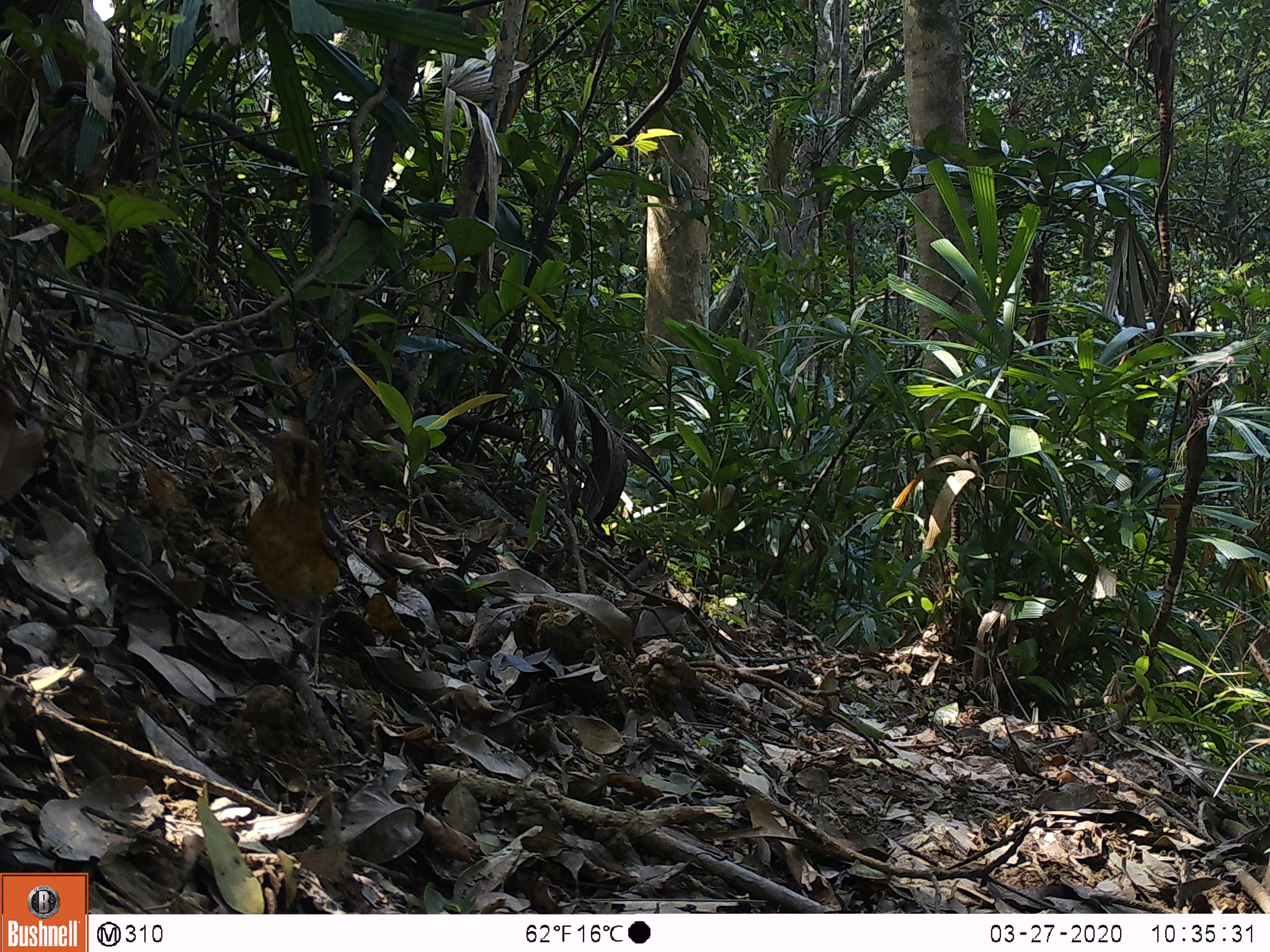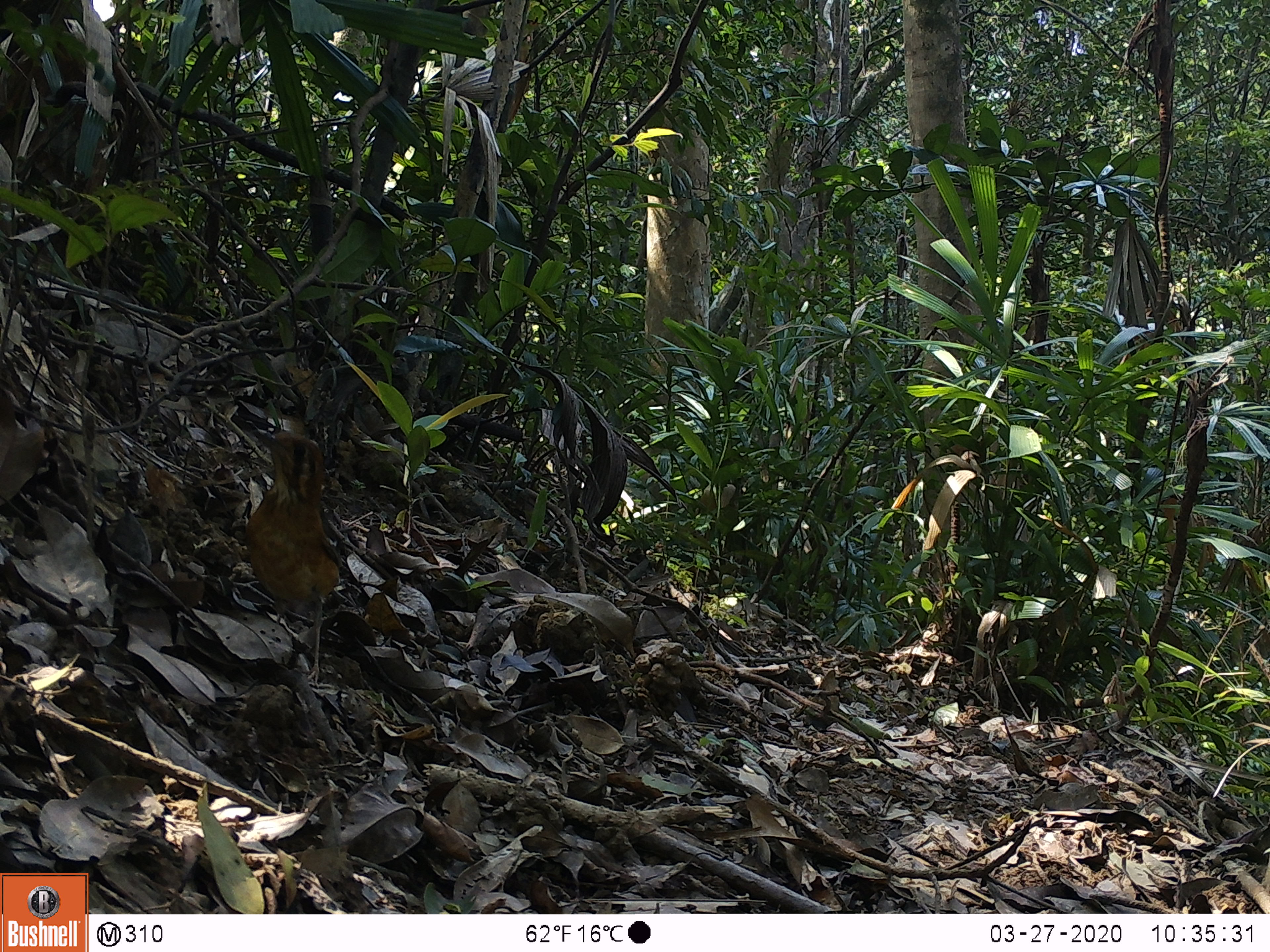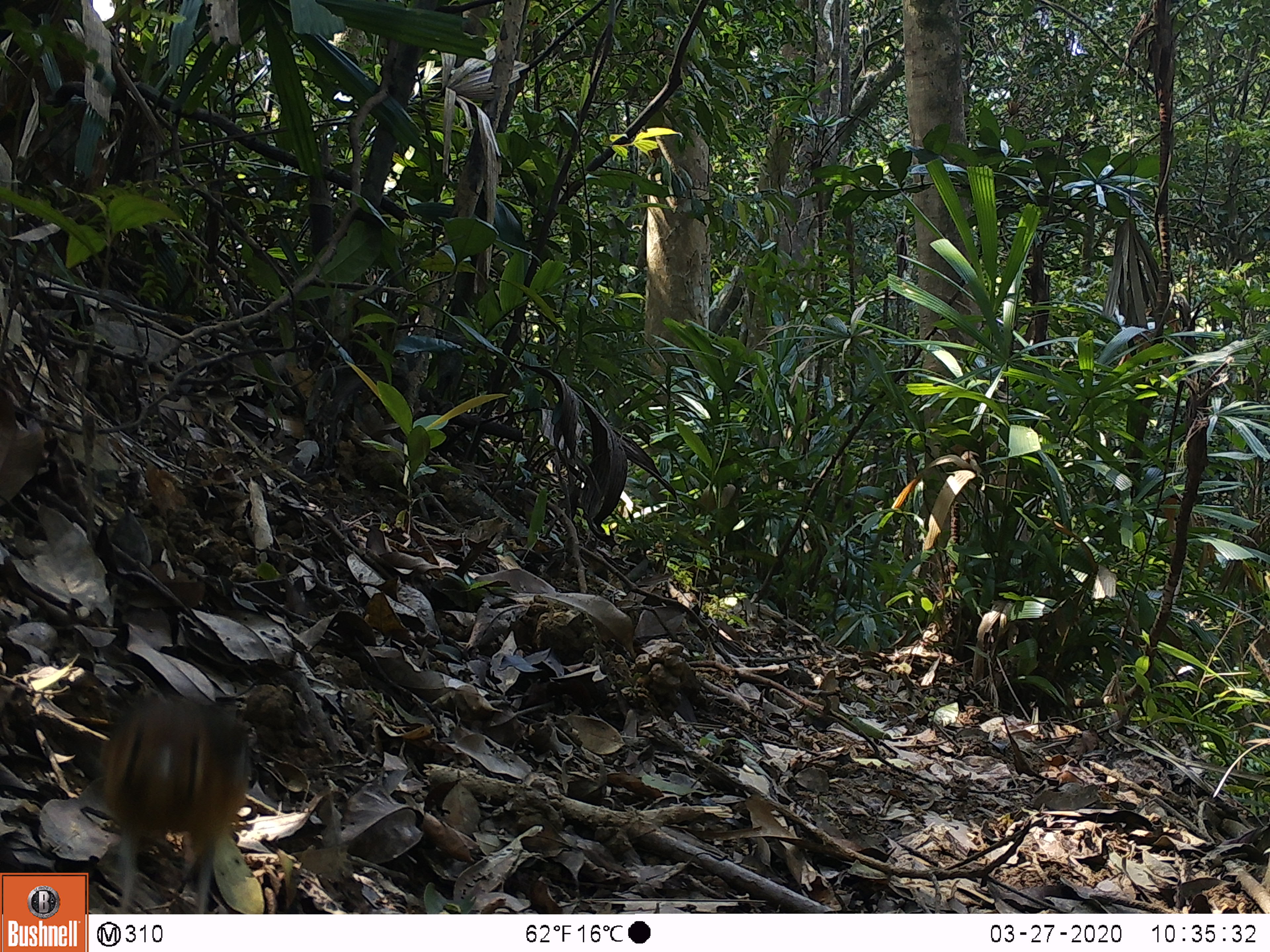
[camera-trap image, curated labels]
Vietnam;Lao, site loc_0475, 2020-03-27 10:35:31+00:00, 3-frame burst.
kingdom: Animalia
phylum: Chordata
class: Aves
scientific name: Aves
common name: bird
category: unidentified bird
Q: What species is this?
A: Unidentified bird (bird) (Aves).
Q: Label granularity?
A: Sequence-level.